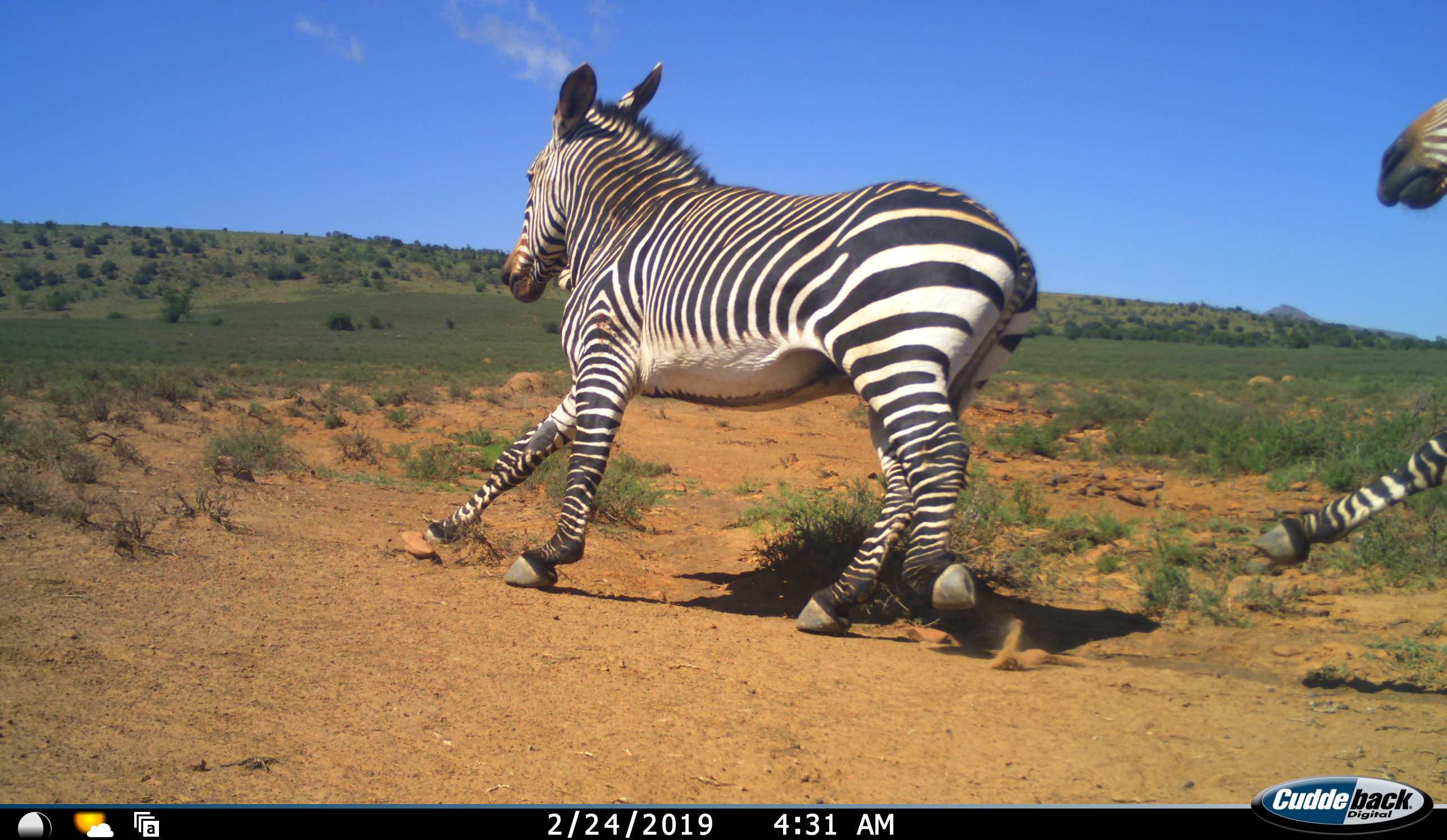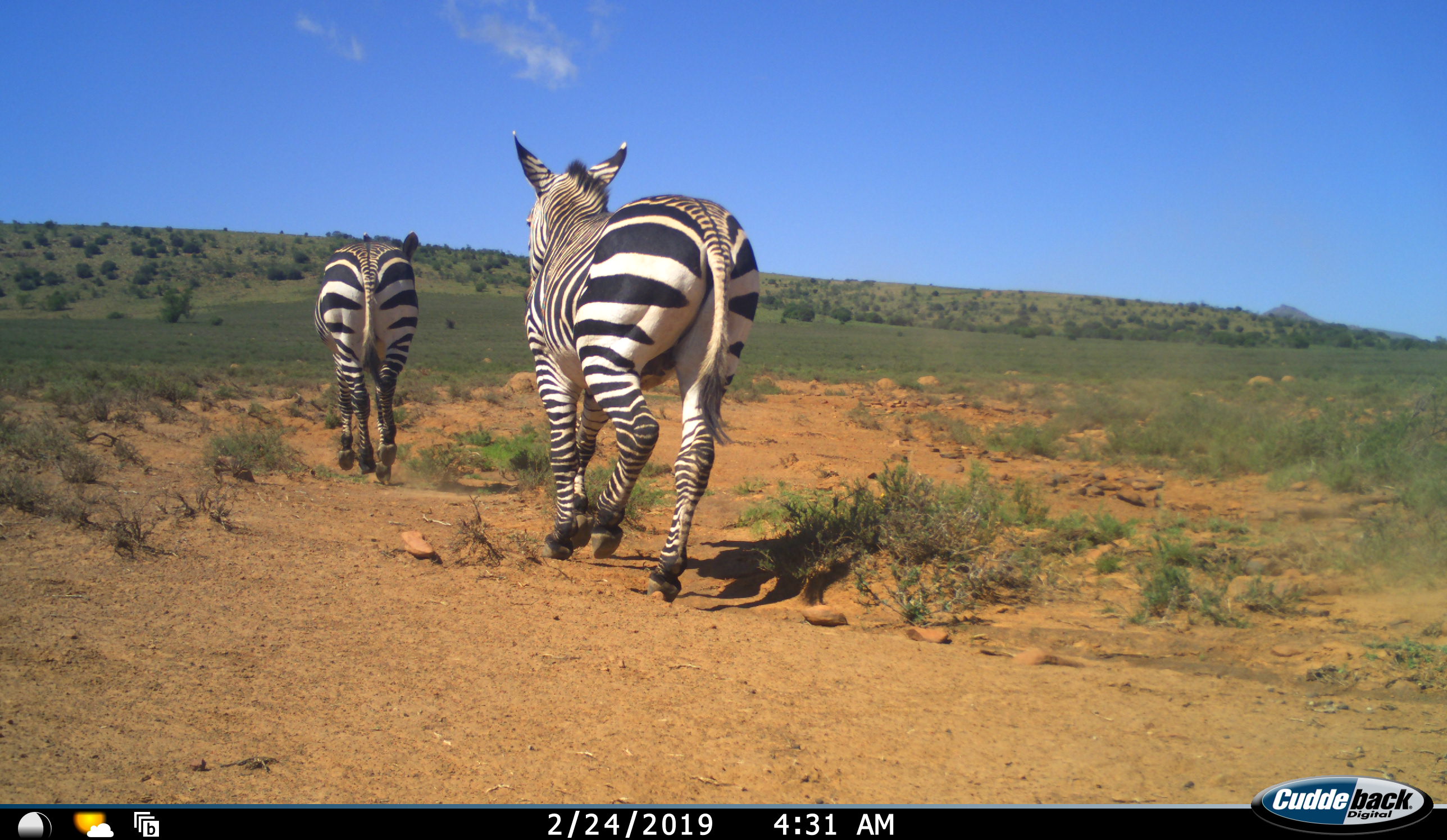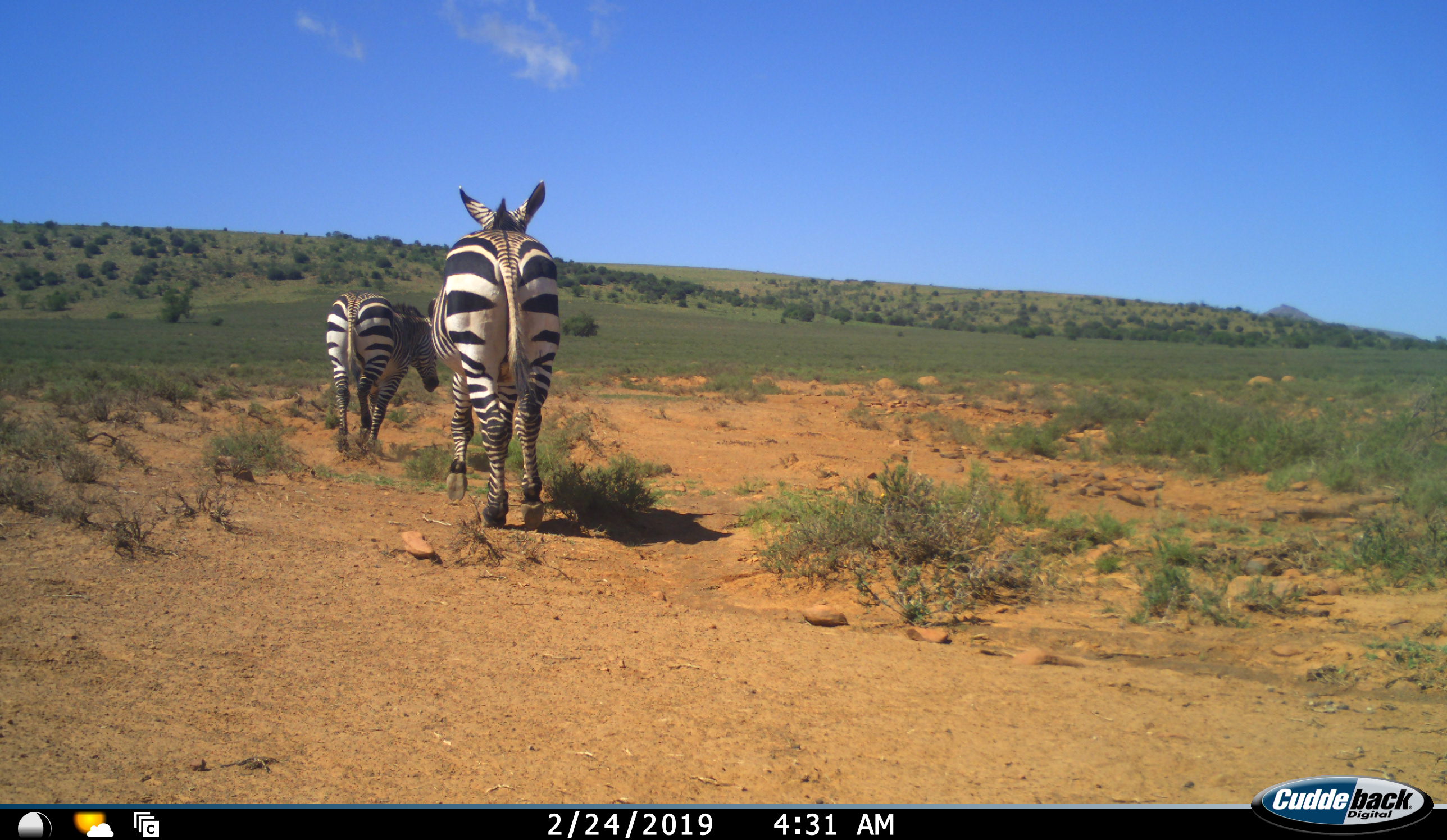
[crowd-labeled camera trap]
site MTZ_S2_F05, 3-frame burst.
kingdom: Animalia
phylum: Chordata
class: Mammalia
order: Perissodactyla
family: Equidae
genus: Equus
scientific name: Equus zebra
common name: mountain zebra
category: zebramountain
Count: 2.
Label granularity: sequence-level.